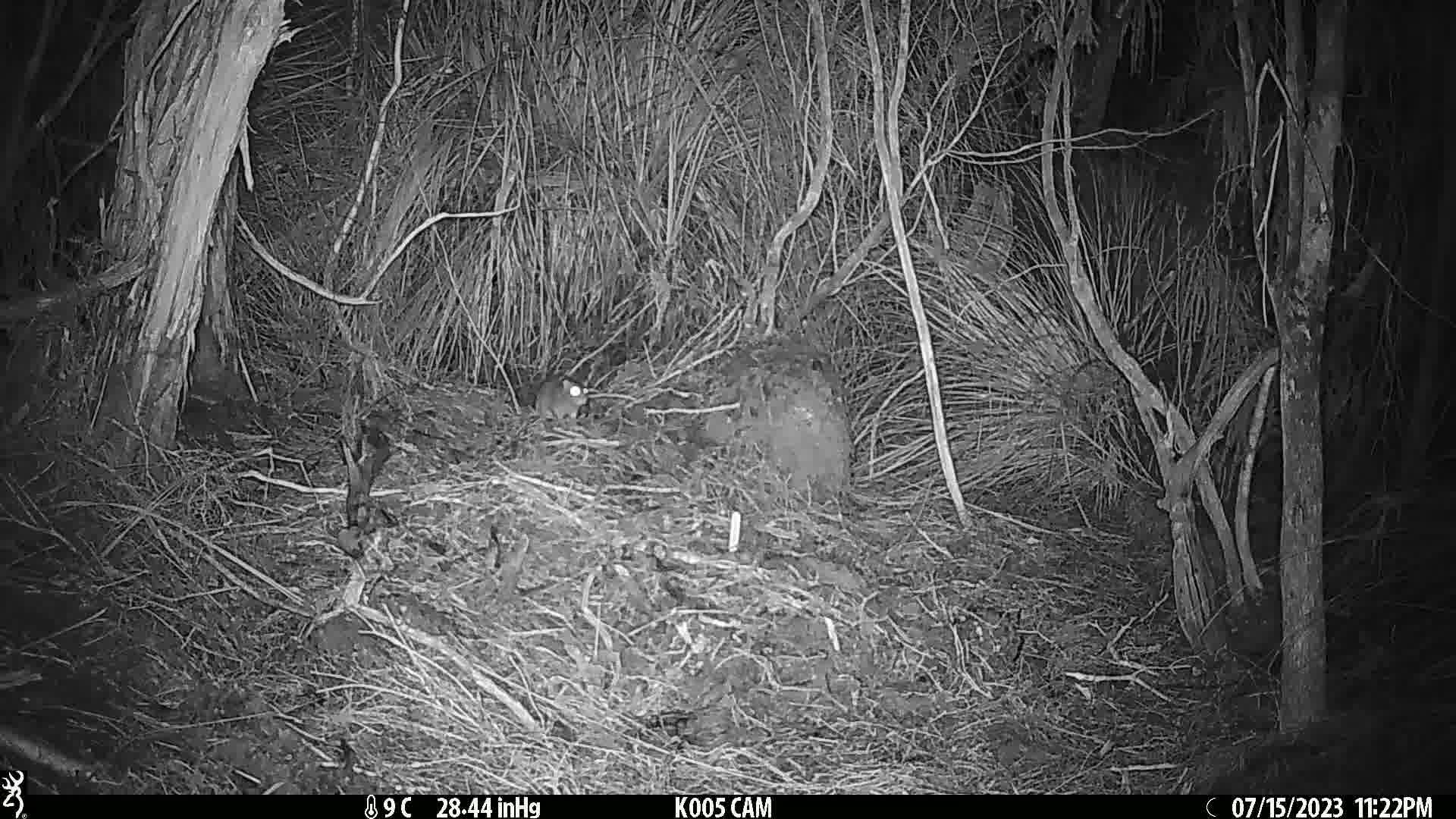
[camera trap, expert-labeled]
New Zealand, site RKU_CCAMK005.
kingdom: Animalia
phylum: Chordata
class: Mammalia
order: Rodentia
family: Muridae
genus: Rattus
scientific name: Rattus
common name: rat